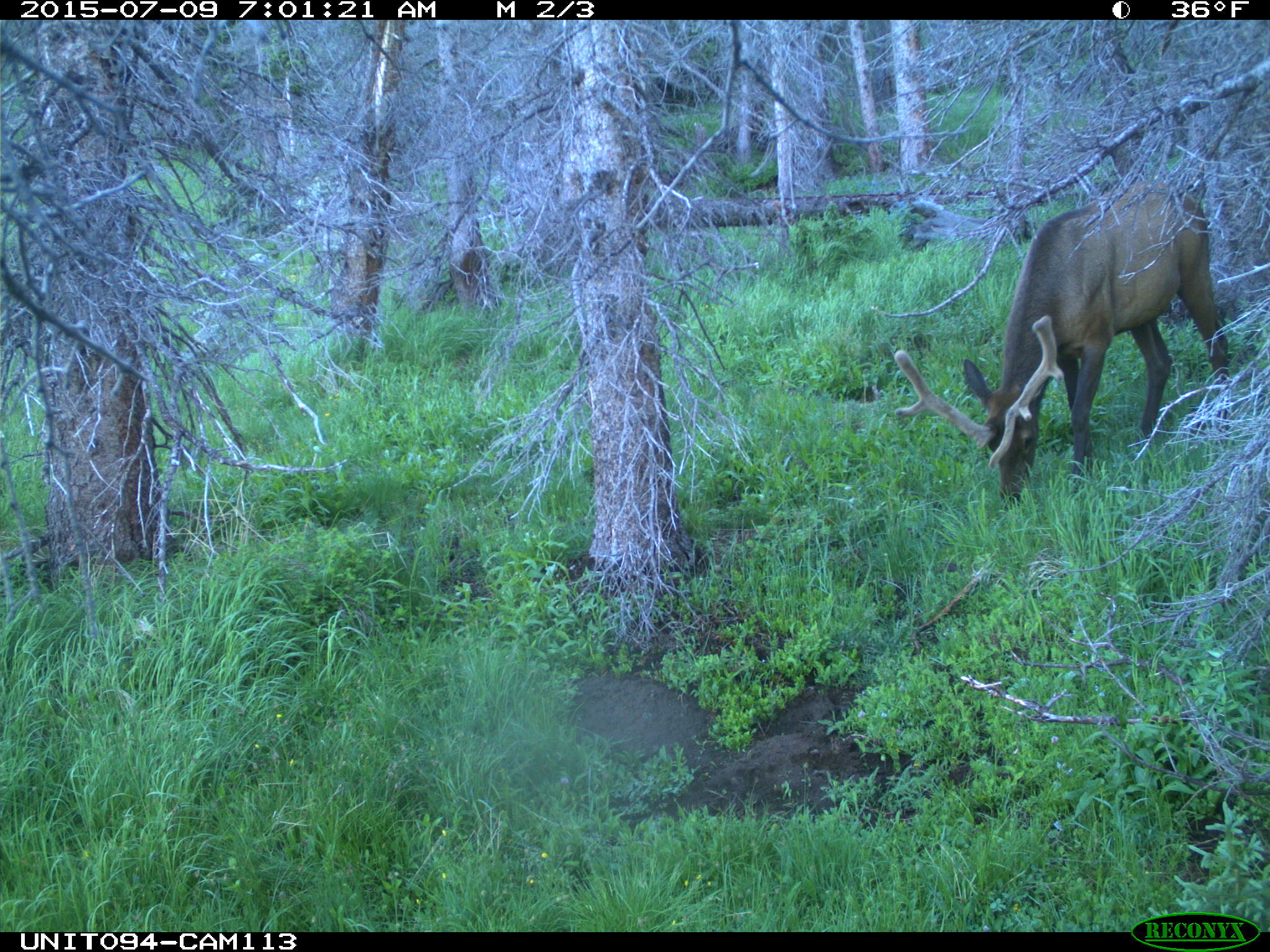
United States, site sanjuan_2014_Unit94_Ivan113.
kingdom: Animalia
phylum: Chordata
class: Mammalia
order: Artiodactyla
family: Cervidae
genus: Cervus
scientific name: Cervus elaphus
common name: red deer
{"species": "Cervus elaphus (red deer)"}